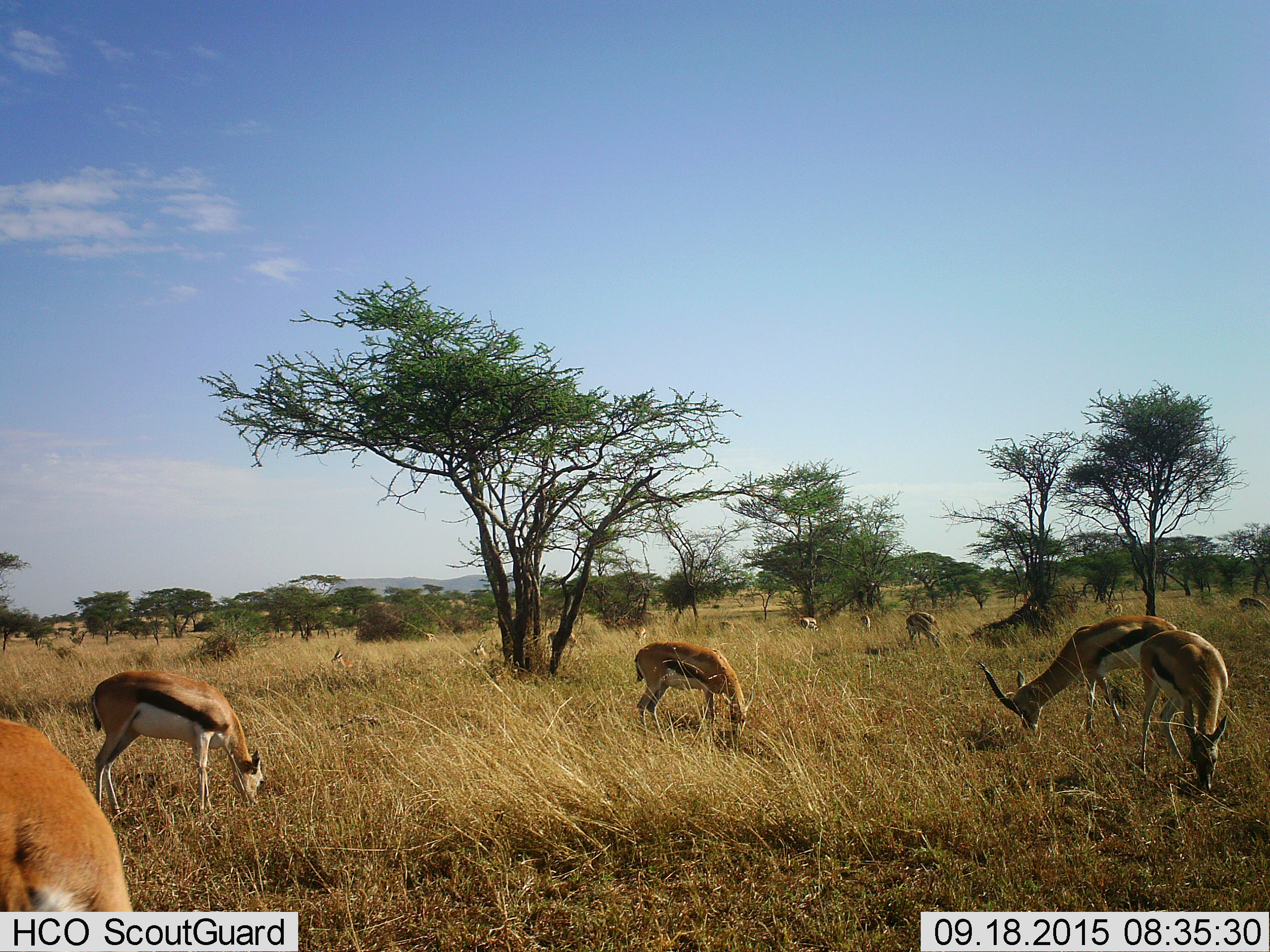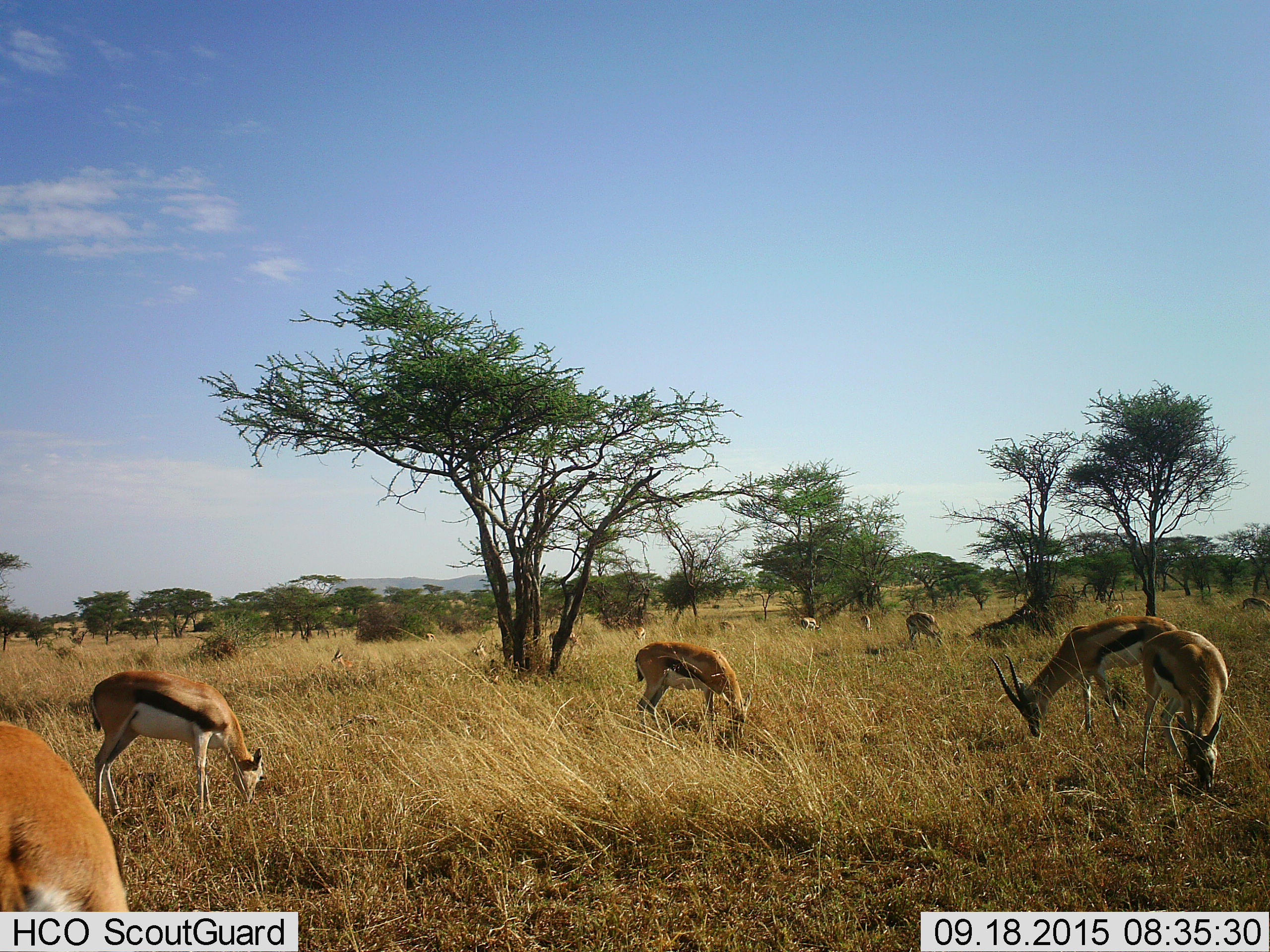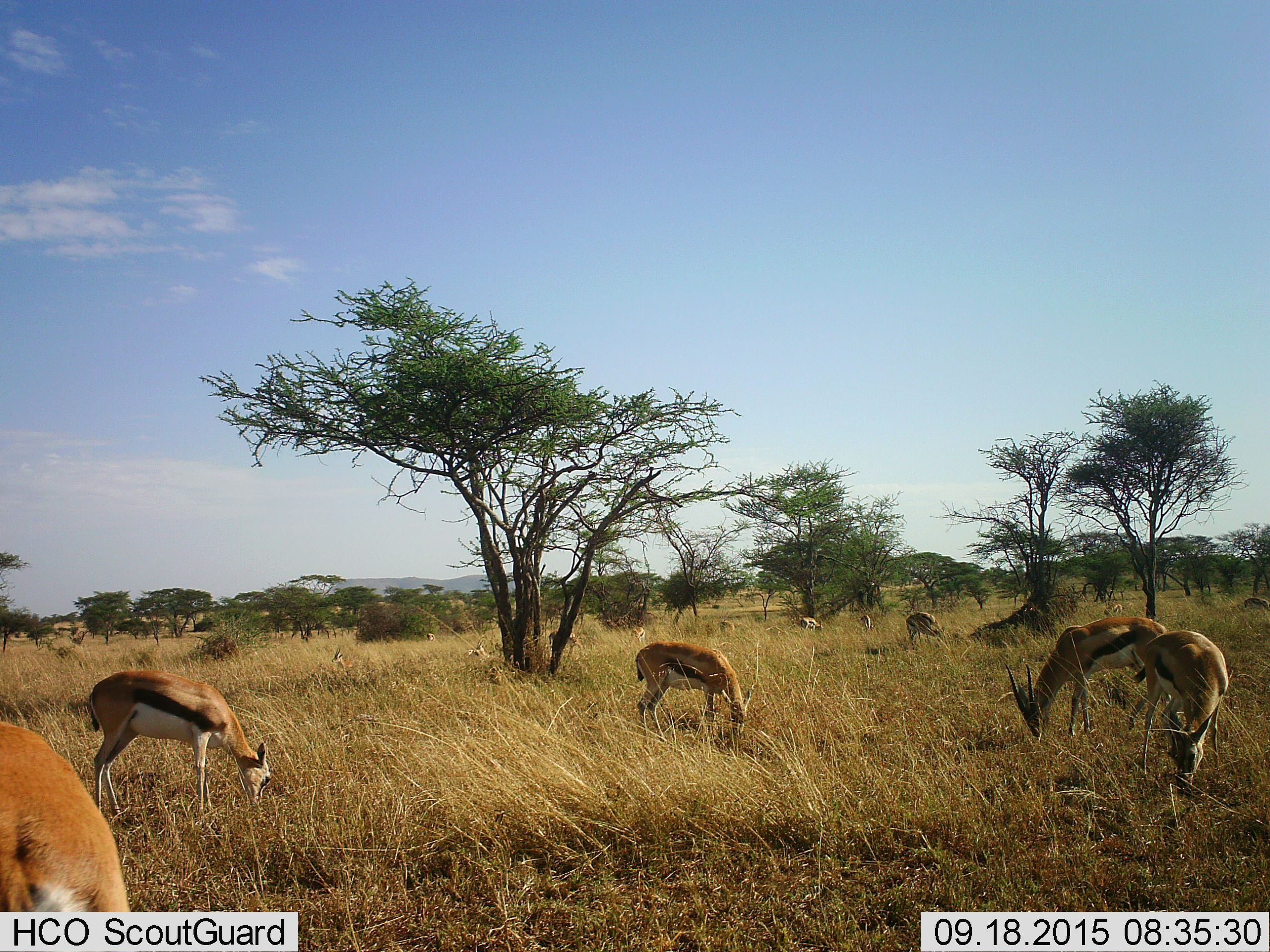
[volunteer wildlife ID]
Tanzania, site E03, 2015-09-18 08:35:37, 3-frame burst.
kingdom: Animalia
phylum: Chordata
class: Mammalia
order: Artiodactyla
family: Bovidae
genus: Eudorcas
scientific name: Eudorcas thomsonii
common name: thomson's gazelle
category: gazellethomsons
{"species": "gazellethomsons (thomson's gazelle) (Eudorcas thomsonii)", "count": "11-50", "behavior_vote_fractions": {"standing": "53%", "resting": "33%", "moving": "20%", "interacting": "7%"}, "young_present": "13%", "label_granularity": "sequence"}